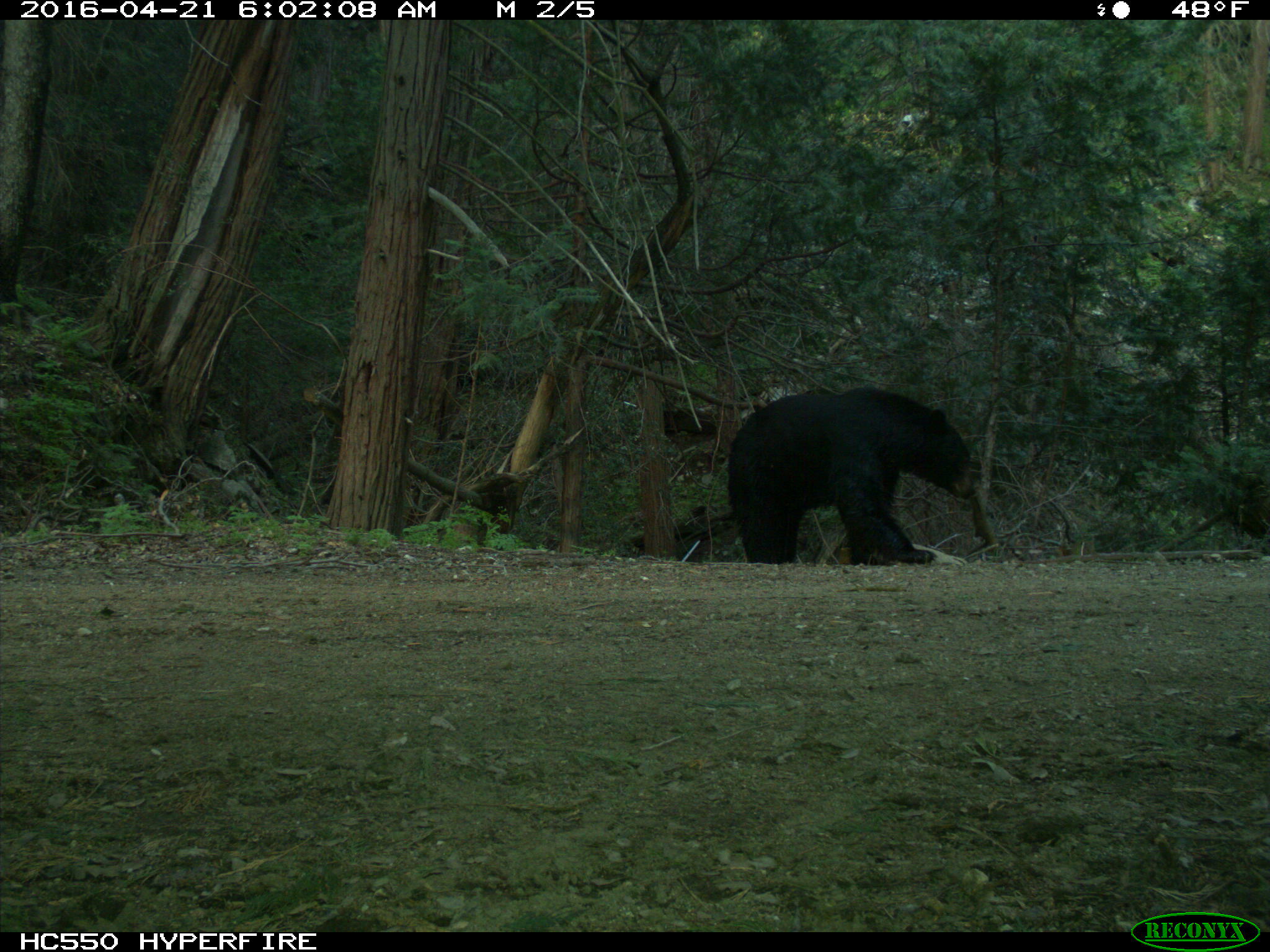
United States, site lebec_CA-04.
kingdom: Animalia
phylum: Chordata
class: Mammalia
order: Carnivora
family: Ursidae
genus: Ursus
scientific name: Ursus americanus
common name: american black bear